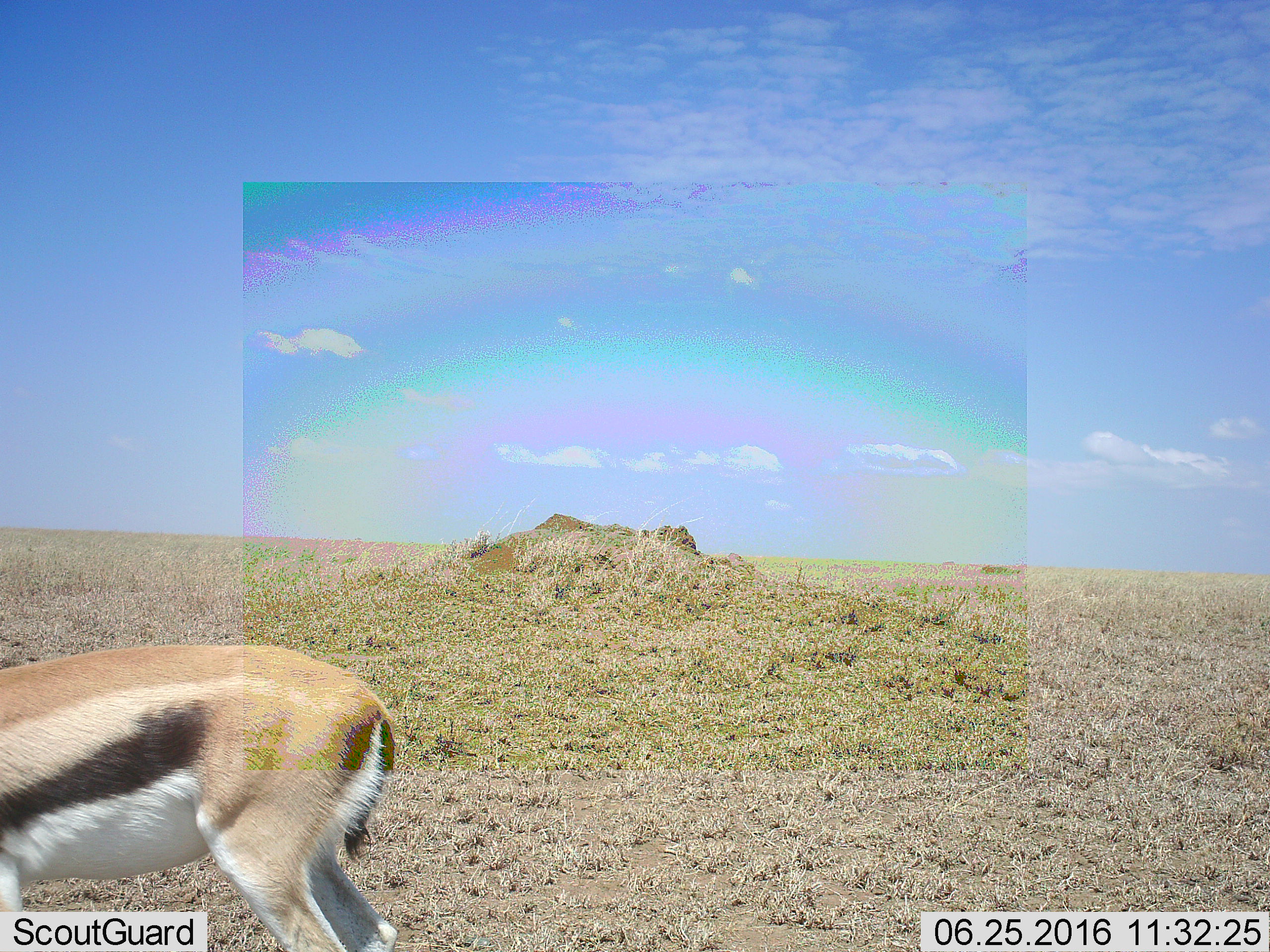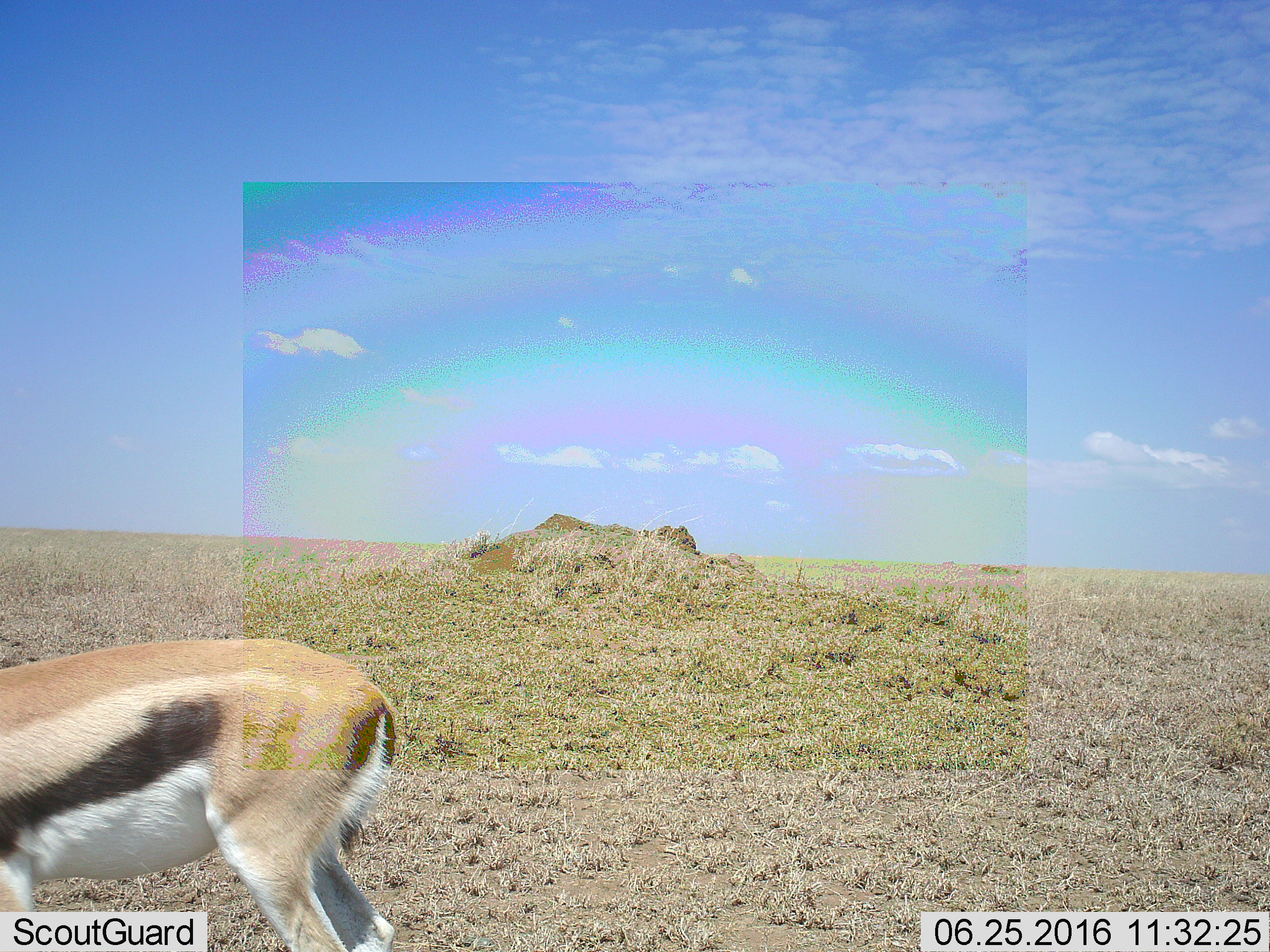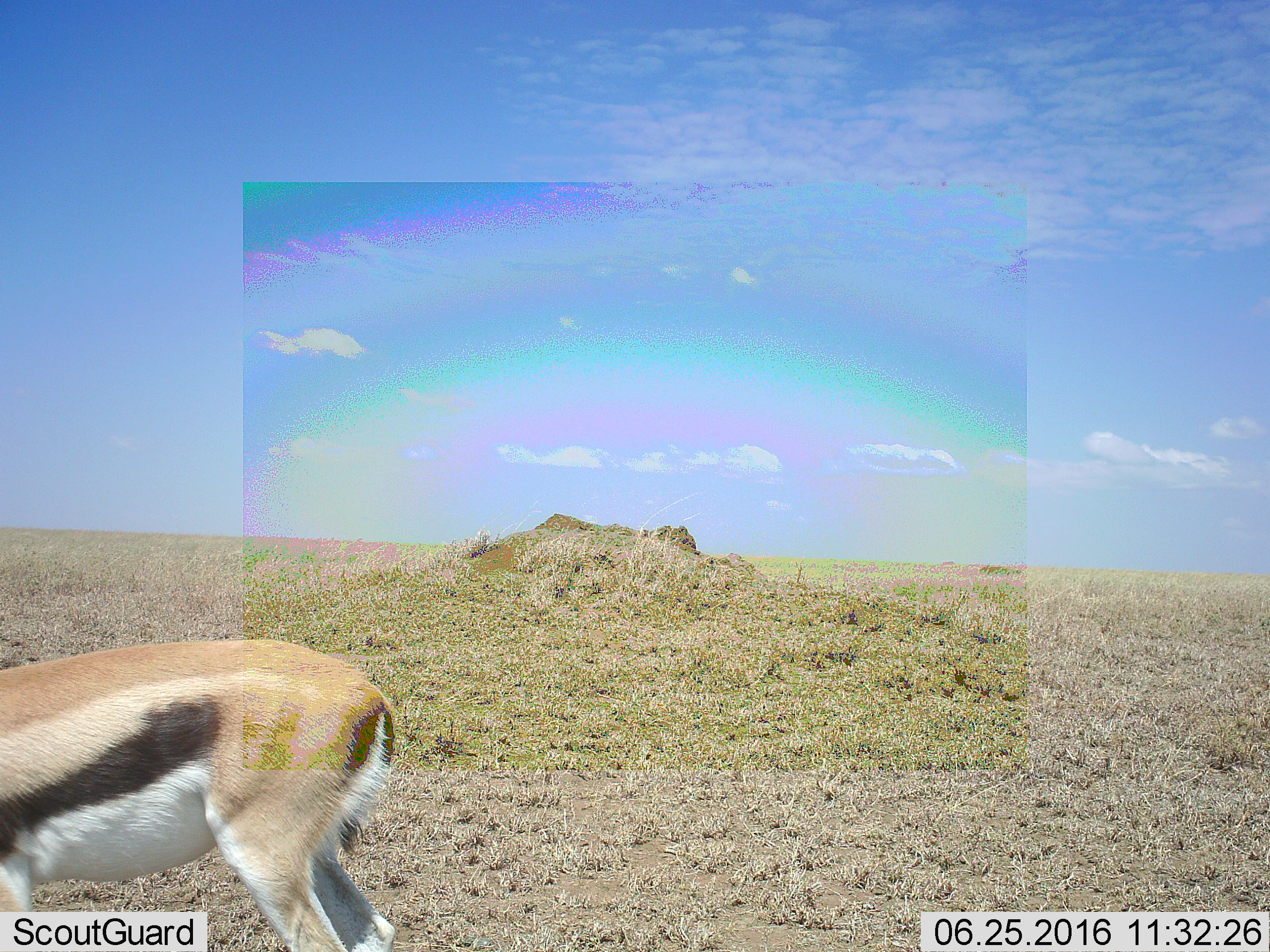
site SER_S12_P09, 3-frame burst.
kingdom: Animalia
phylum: Chordata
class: Mammalia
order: Artiodactyla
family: Bovidae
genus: Eudorcas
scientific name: Eudorcas thomsonii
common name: thomson's gazelle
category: gazellethomsons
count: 1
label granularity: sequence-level